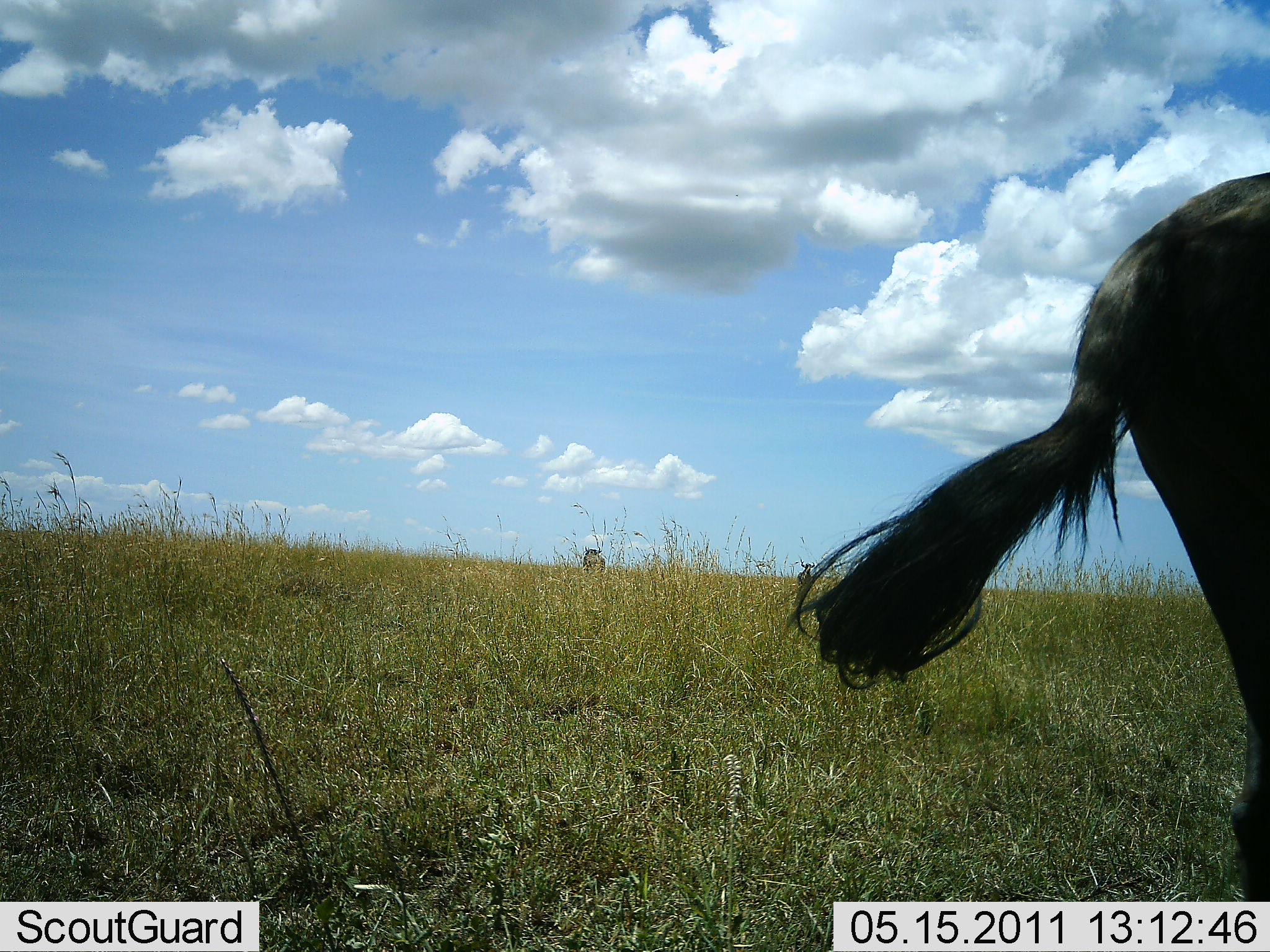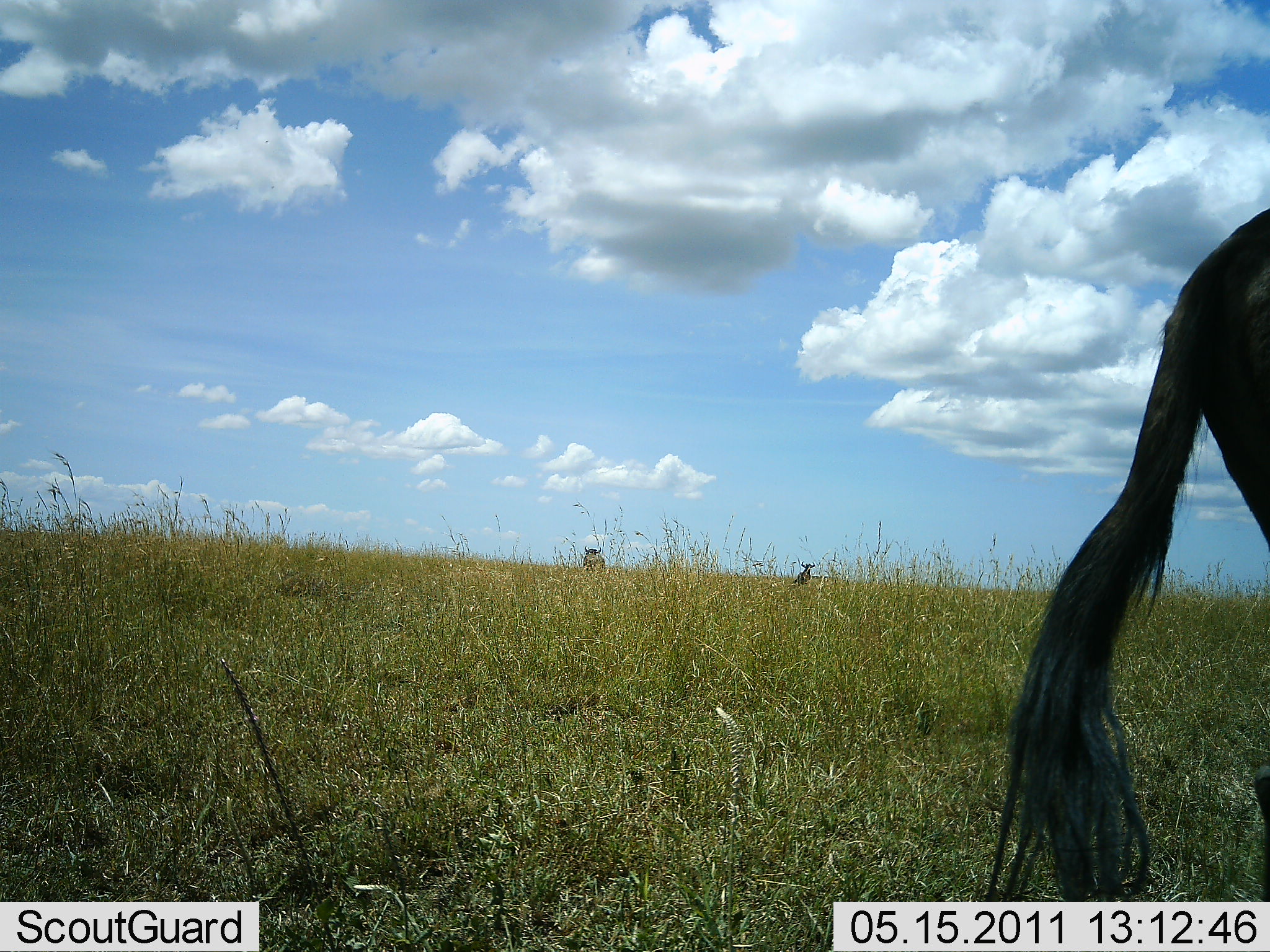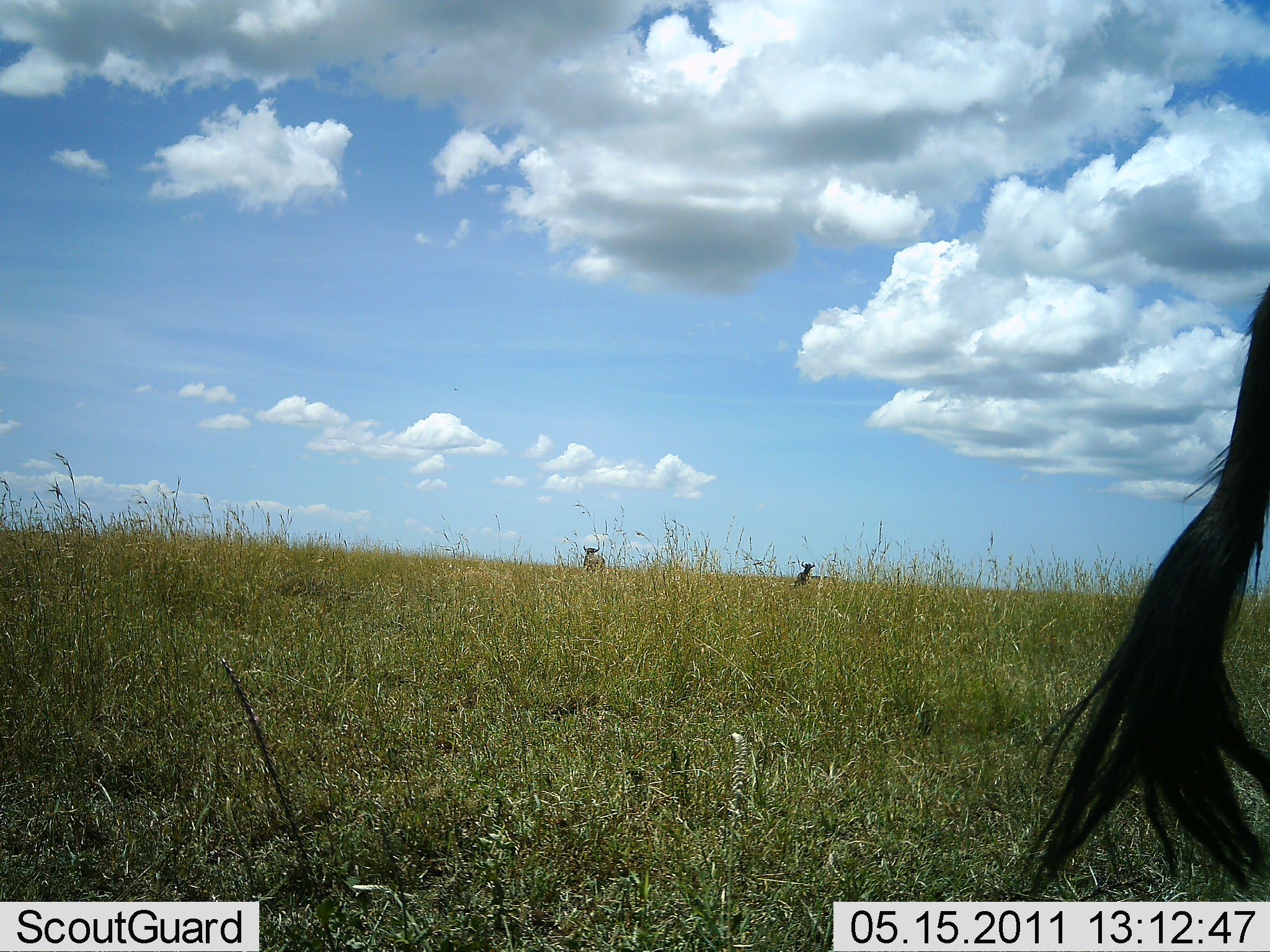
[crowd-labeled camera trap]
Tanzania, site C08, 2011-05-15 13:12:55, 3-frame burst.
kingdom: Animalia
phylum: Chordata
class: Mammalia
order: Artiodactyla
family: Bovidae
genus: Connochaetes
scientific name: Connochaetes taurinus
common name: blue wildebeest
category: wildebeest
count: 3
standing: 55%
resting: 0%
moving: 55%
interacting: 0%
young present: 0%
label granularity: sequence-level